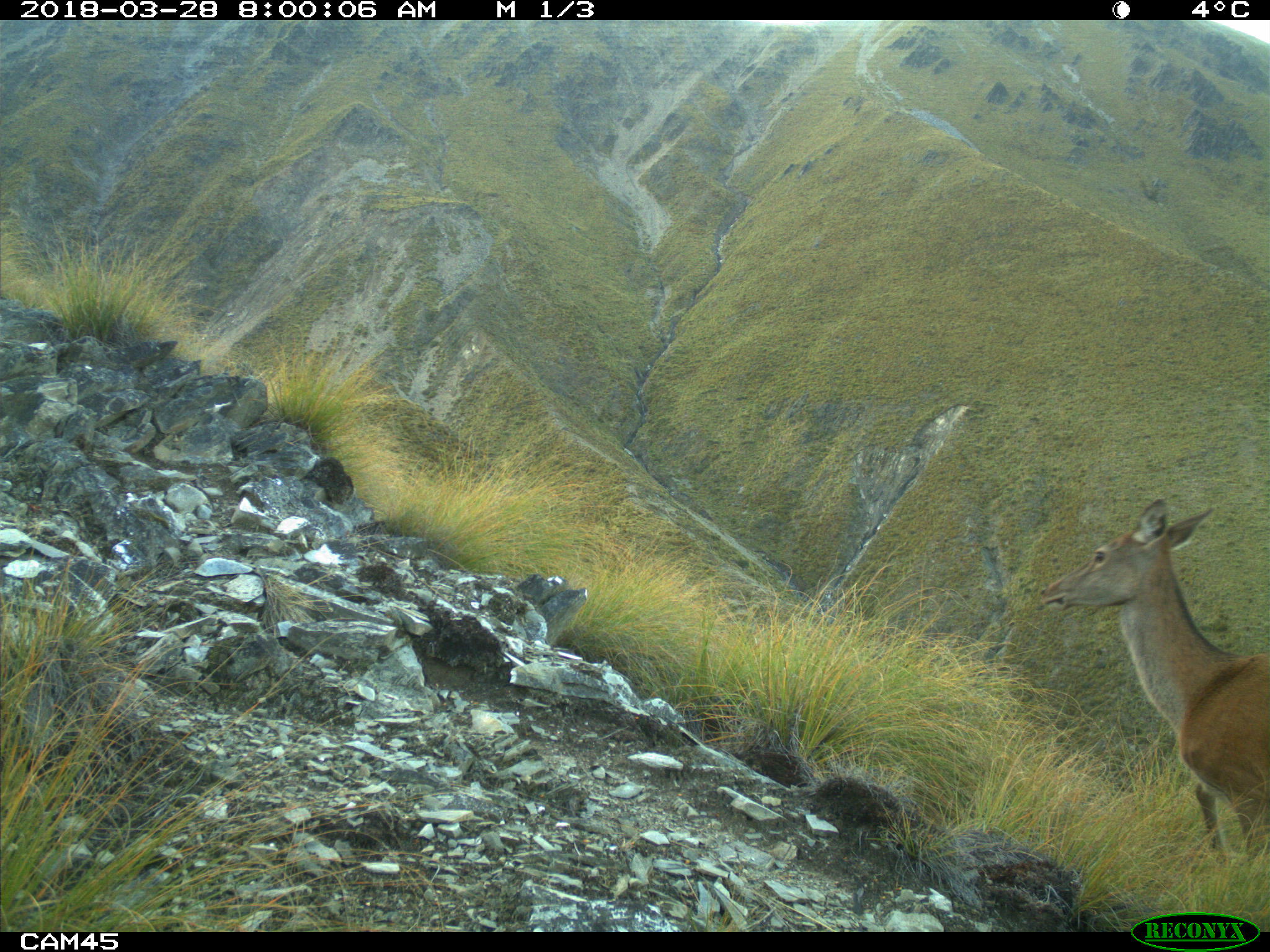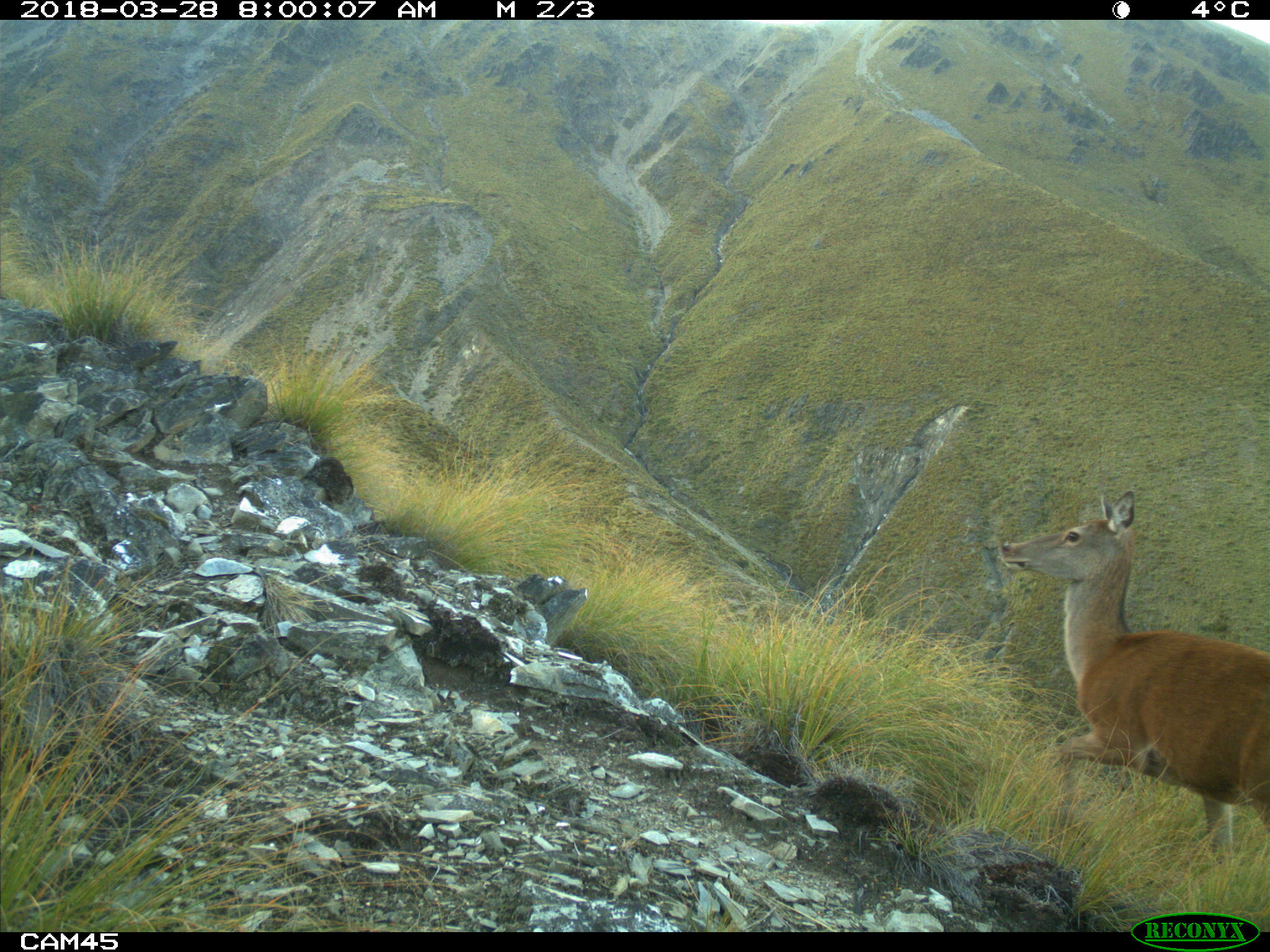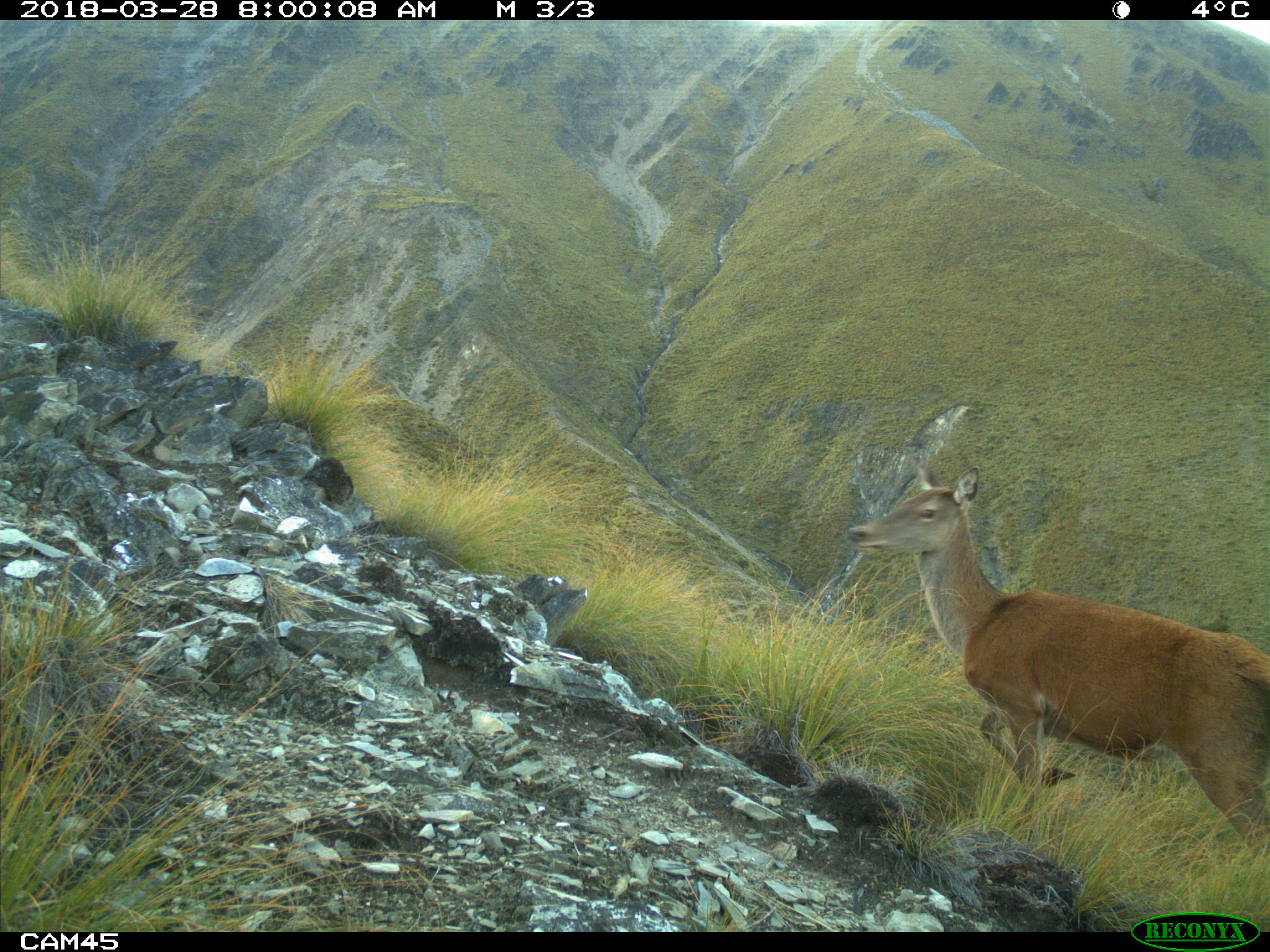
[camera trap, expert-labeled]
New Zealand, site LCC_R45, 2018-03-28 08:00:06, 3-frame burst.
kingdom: Animalia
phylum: Chordata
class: Mammalia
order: Artiodactyla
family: Cervidae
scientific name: Cervidae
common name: deer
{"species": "deer (Cervidae)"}